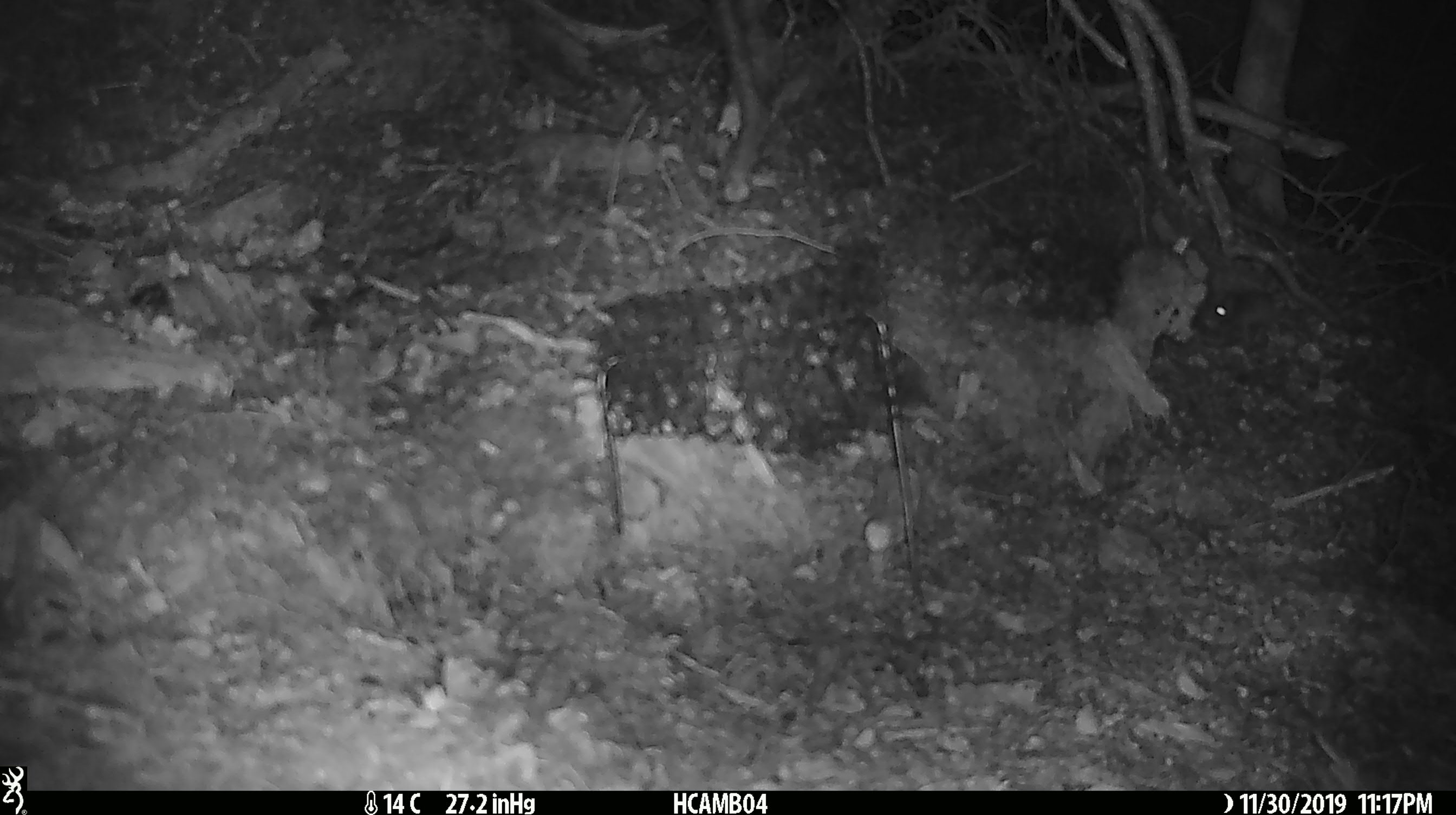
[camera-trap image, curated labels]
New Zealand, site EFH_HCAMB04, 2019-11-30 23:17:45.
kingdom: Animalia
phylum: Chordata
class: Mammalia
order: Rodentia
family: Muridae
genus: Mus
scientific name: Mus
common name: mouse